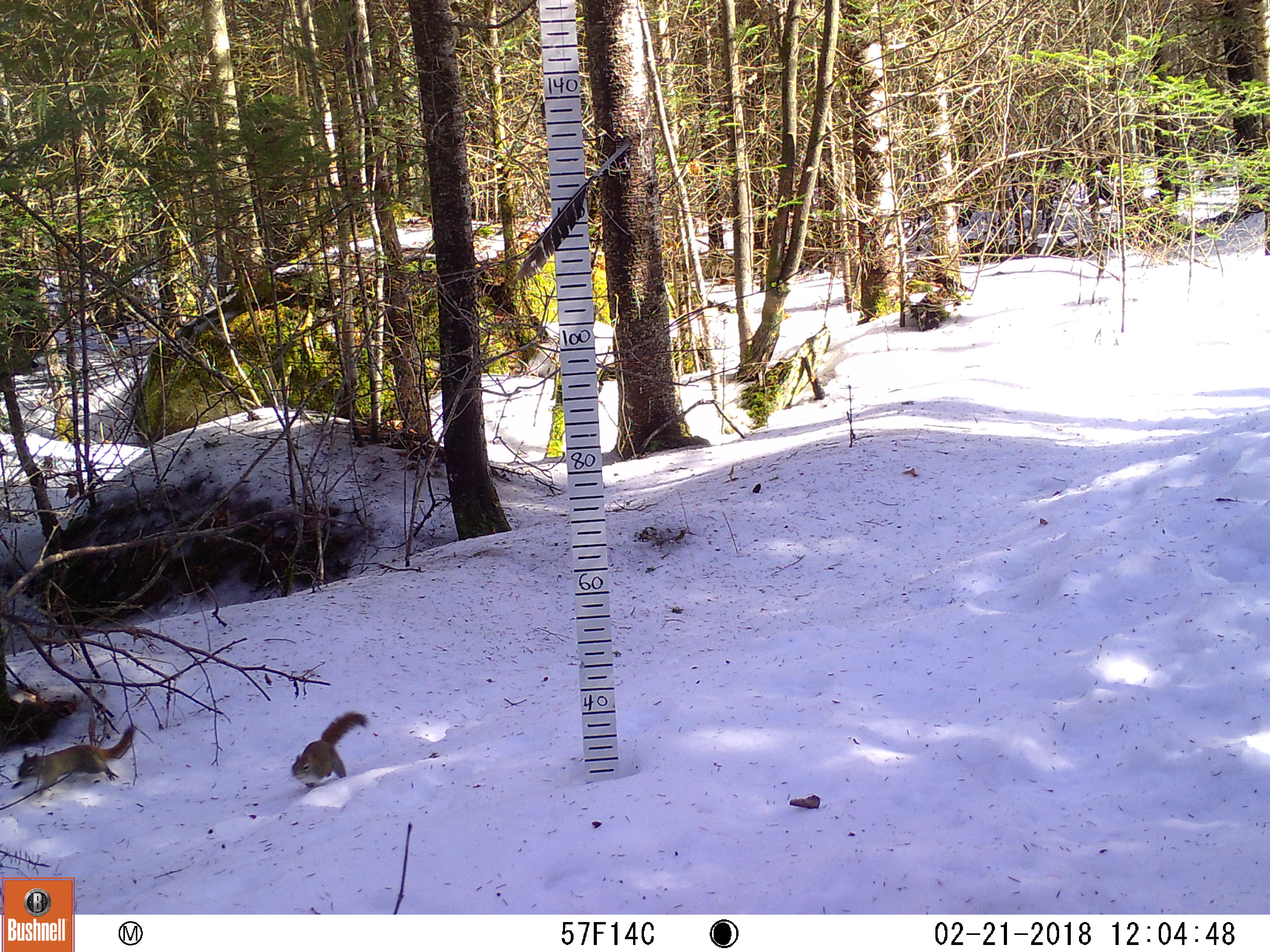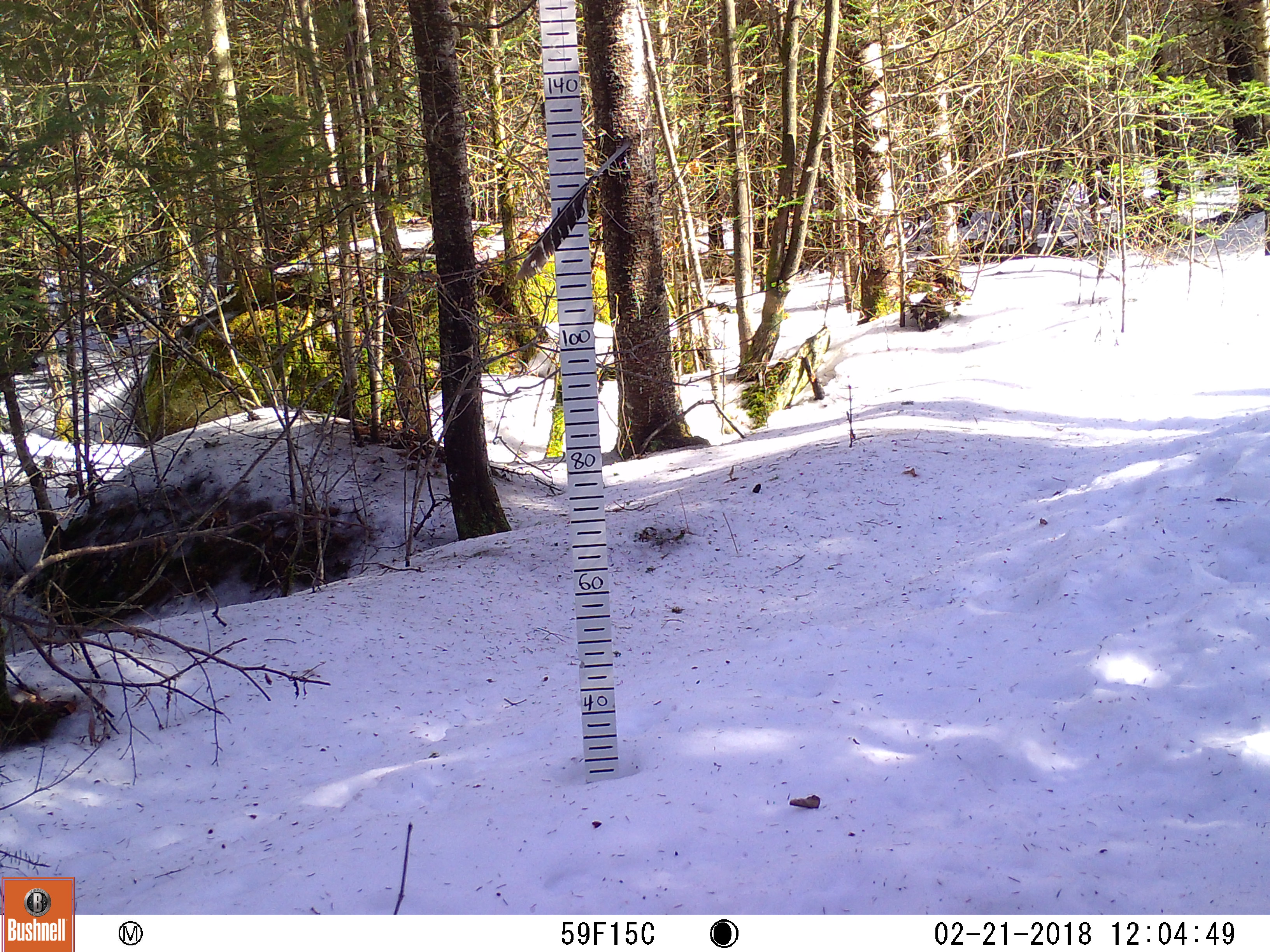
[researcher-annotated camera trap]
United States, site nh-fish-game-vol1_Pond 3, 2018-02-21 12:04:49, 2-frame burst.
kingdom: Animalia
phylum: Chordata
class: Mammalia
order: Rodentia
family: Sciuridae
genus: Tamiasciurus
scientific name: Tamiasciurus hudsonicus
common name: red squirrel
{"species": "red squirrel (Tamiasciurus hudsonicus)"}